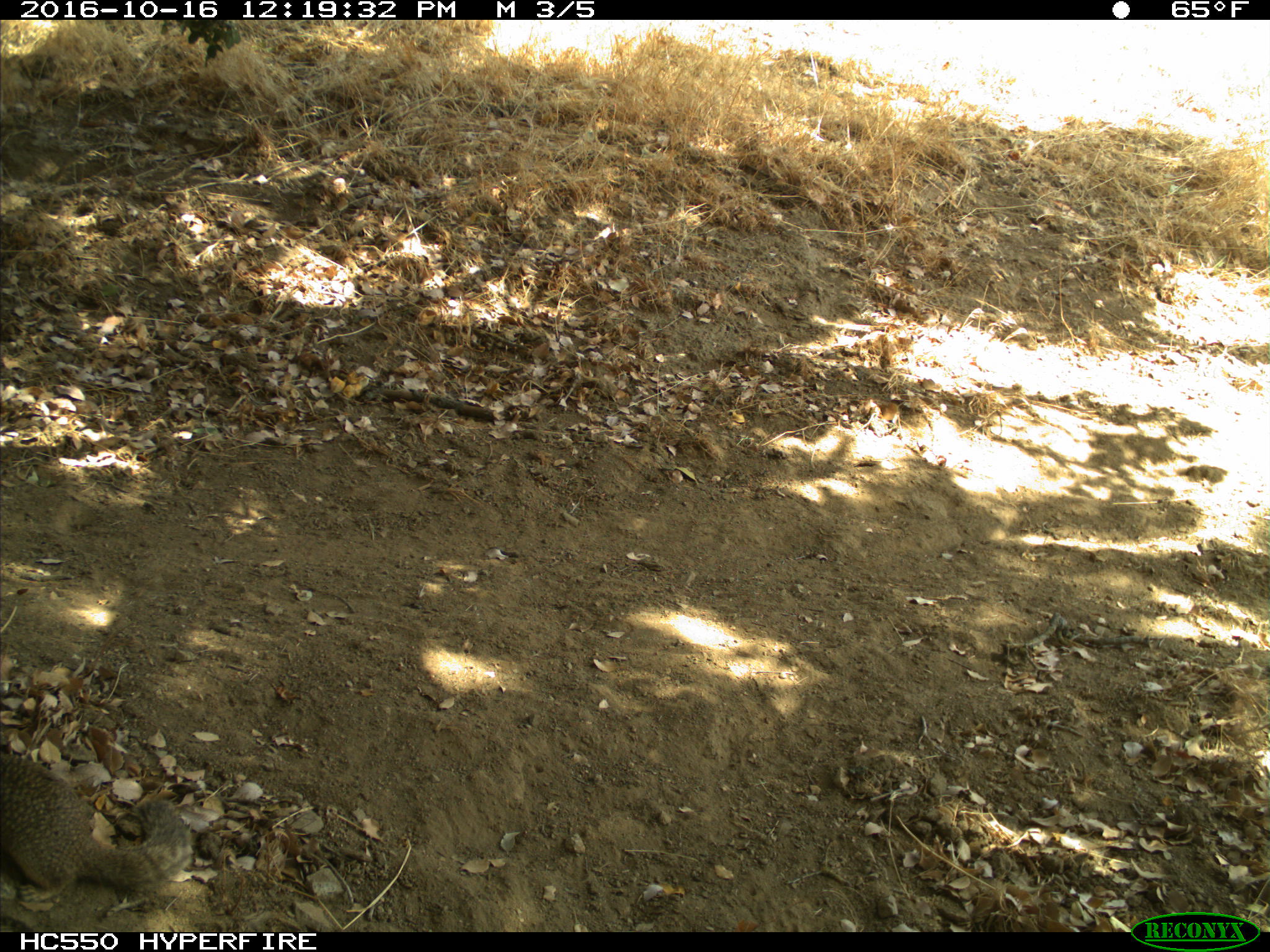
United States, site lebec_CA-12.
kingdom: Animalia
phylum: Chordata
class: Mammalia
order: Rodentia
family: Sciuridae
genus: Otospermophilus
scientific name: Otospermophilus beecheyi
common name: california ground squirrel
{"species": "Otospermophilus beecheyi (california ground squirrel)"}